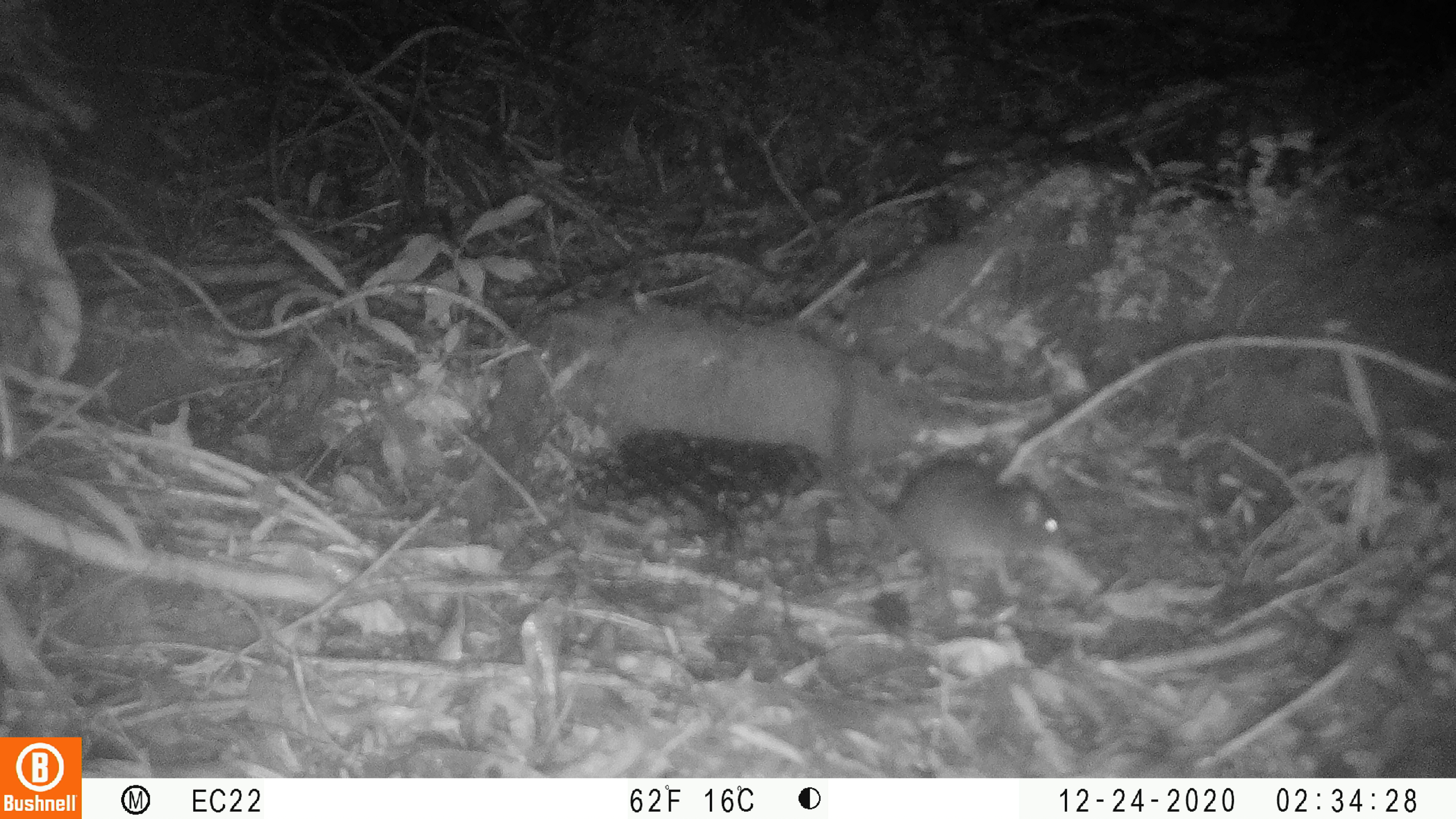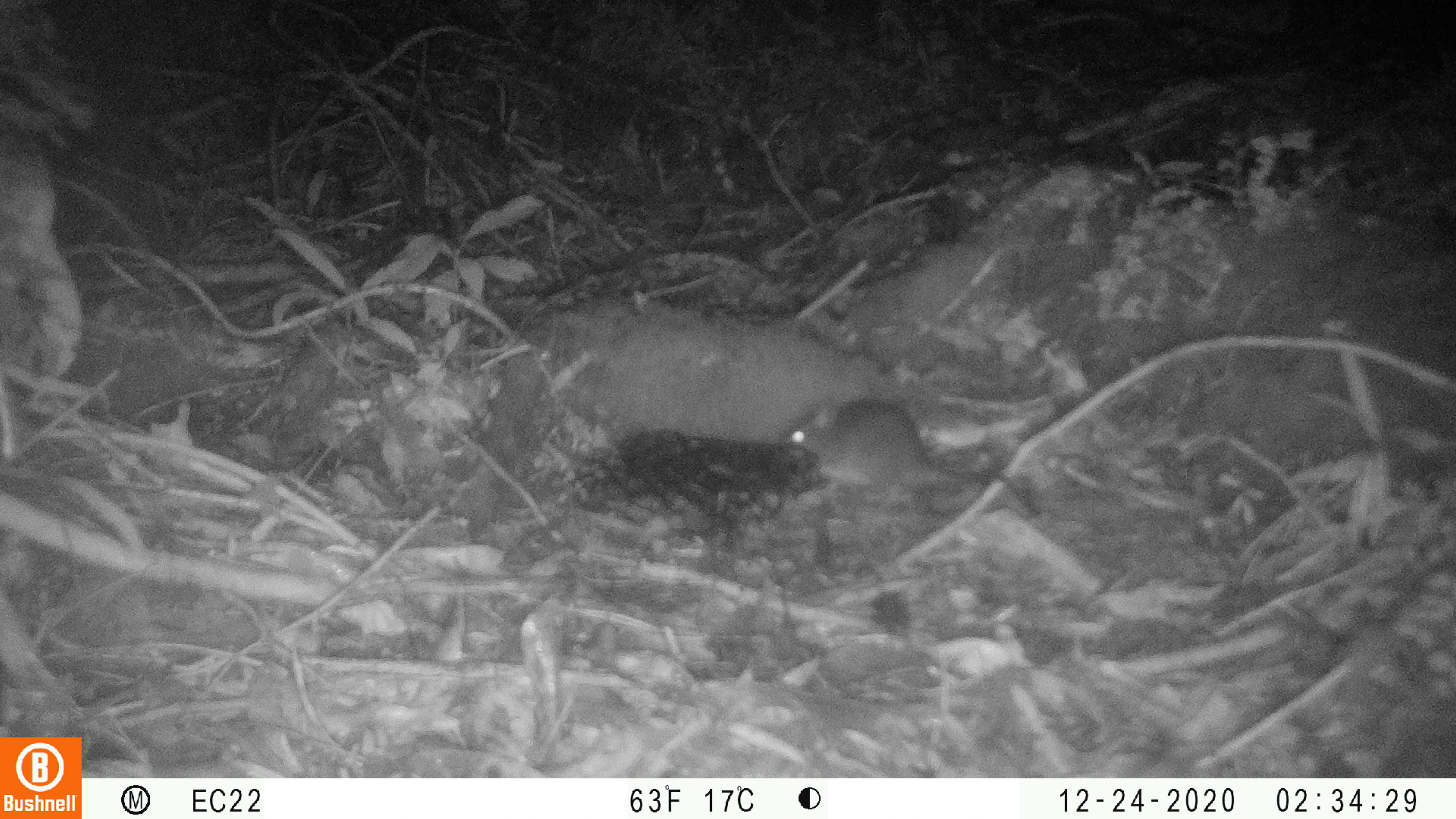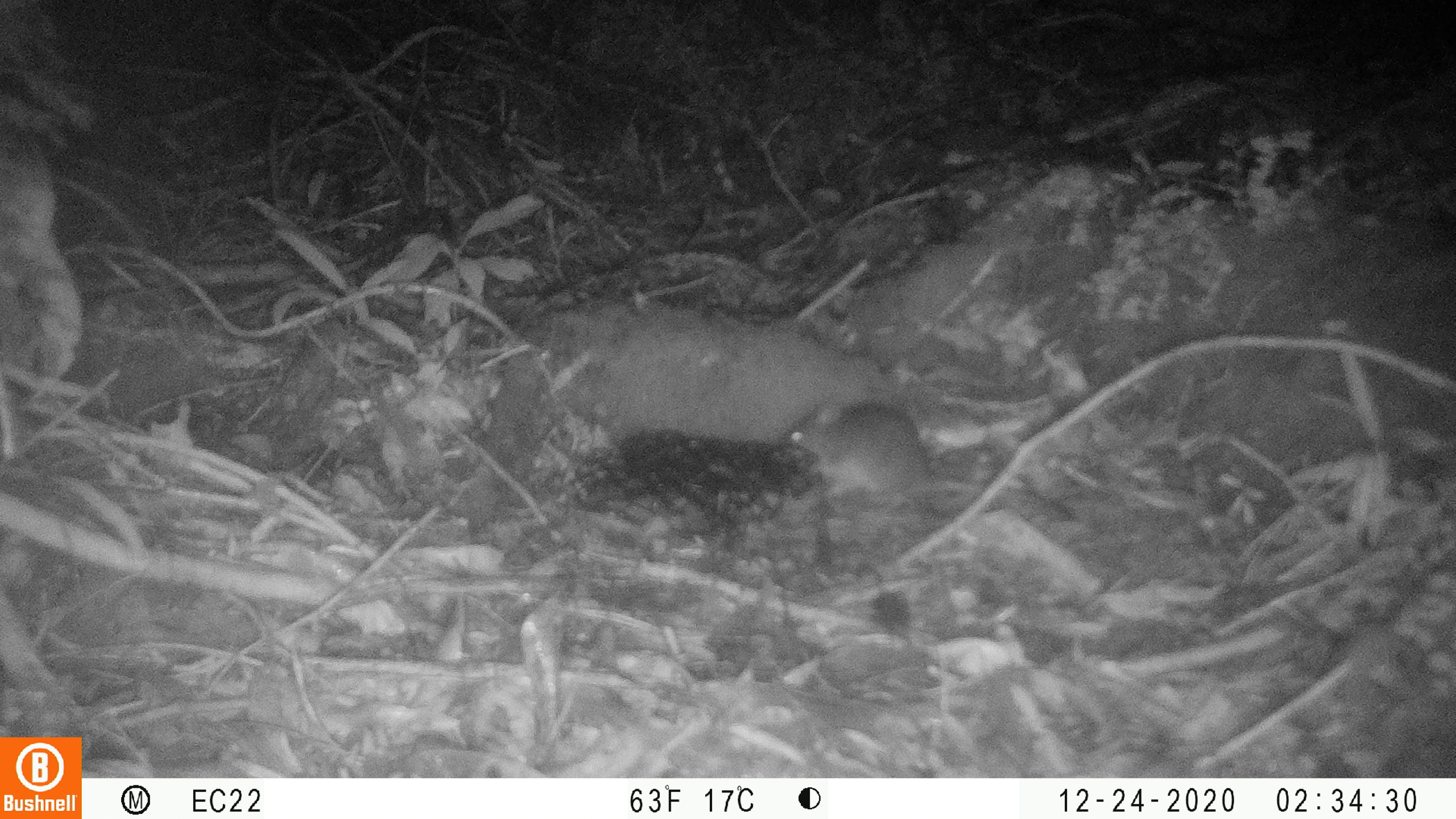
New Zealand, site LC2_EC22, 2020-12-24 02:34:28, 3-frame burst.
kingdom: Animalia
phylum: Chordata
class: Mammalia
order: Rodentia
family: Muridae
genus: Rattus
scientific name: Rattus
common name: rat